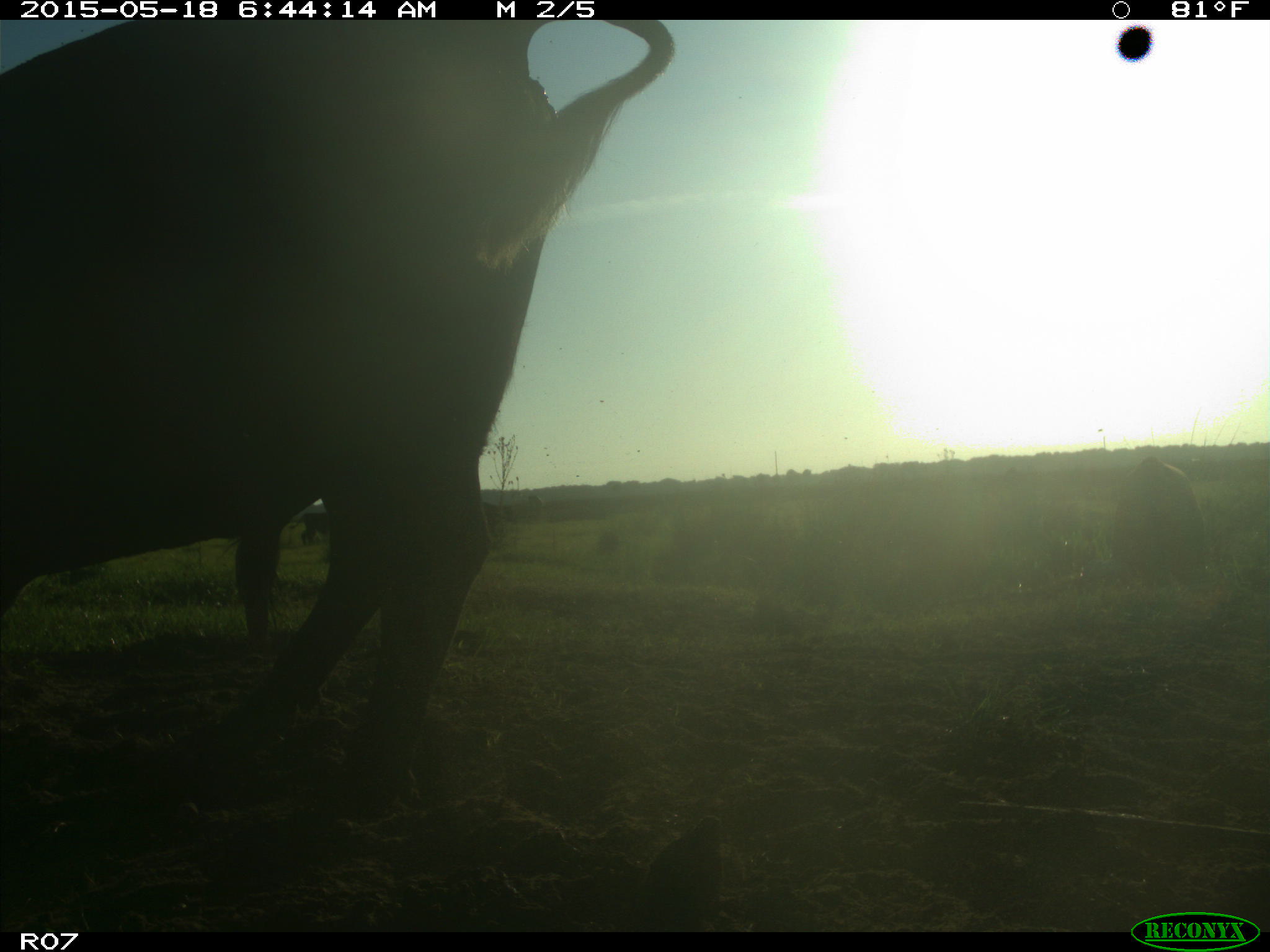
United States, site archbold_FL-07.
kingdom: Animalia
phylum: Chordata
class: Mammalia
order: Artiodactyla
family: Bovidae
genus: Bos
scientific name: Bos taurus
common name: domestic cow